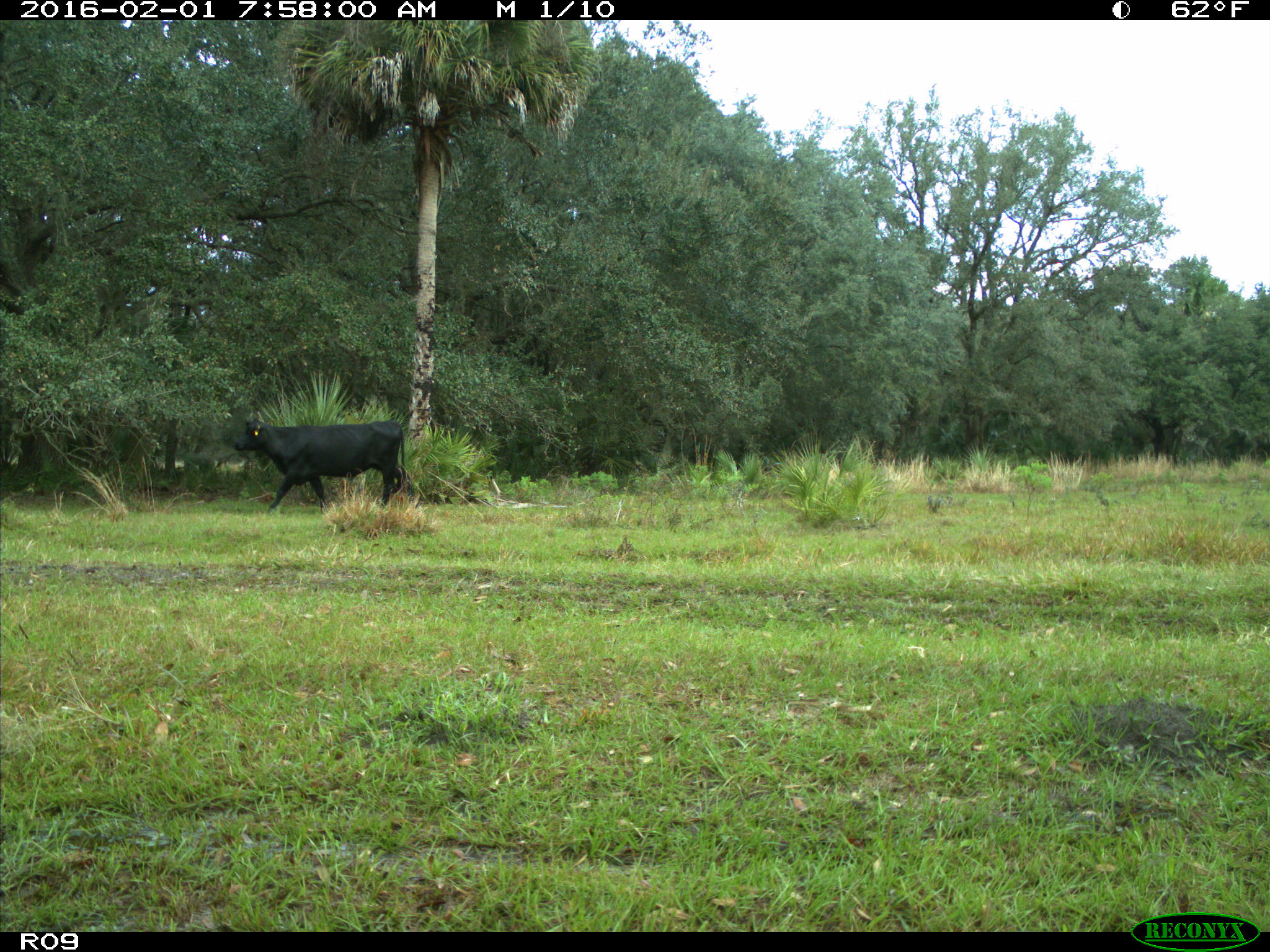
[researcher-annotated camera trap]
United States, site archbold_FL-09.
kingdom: Animalia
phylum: Chordata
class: Mammalia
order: Artiodactyla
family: Bovidae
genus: Bos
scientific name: Bos taurus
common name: domestic cow